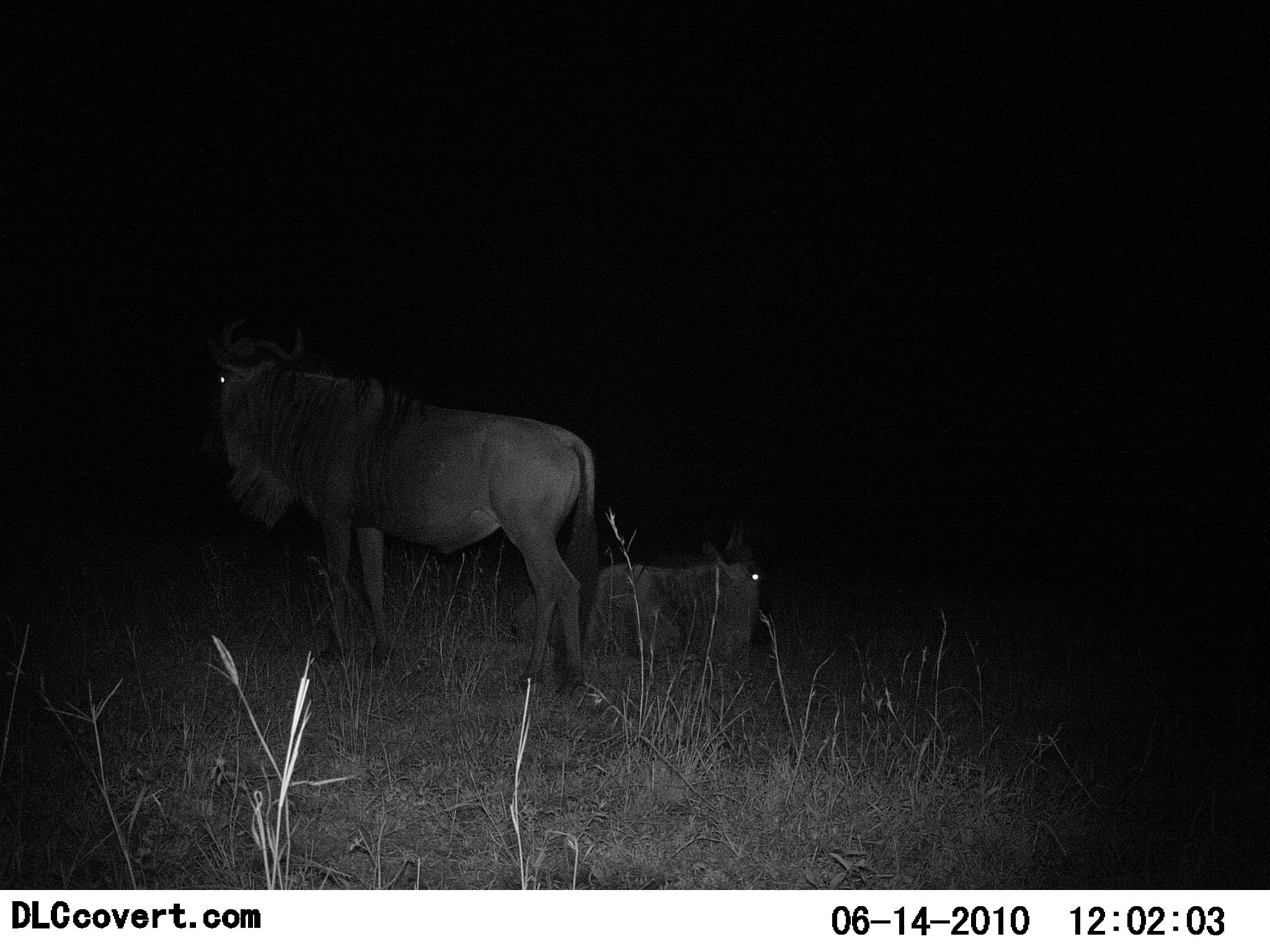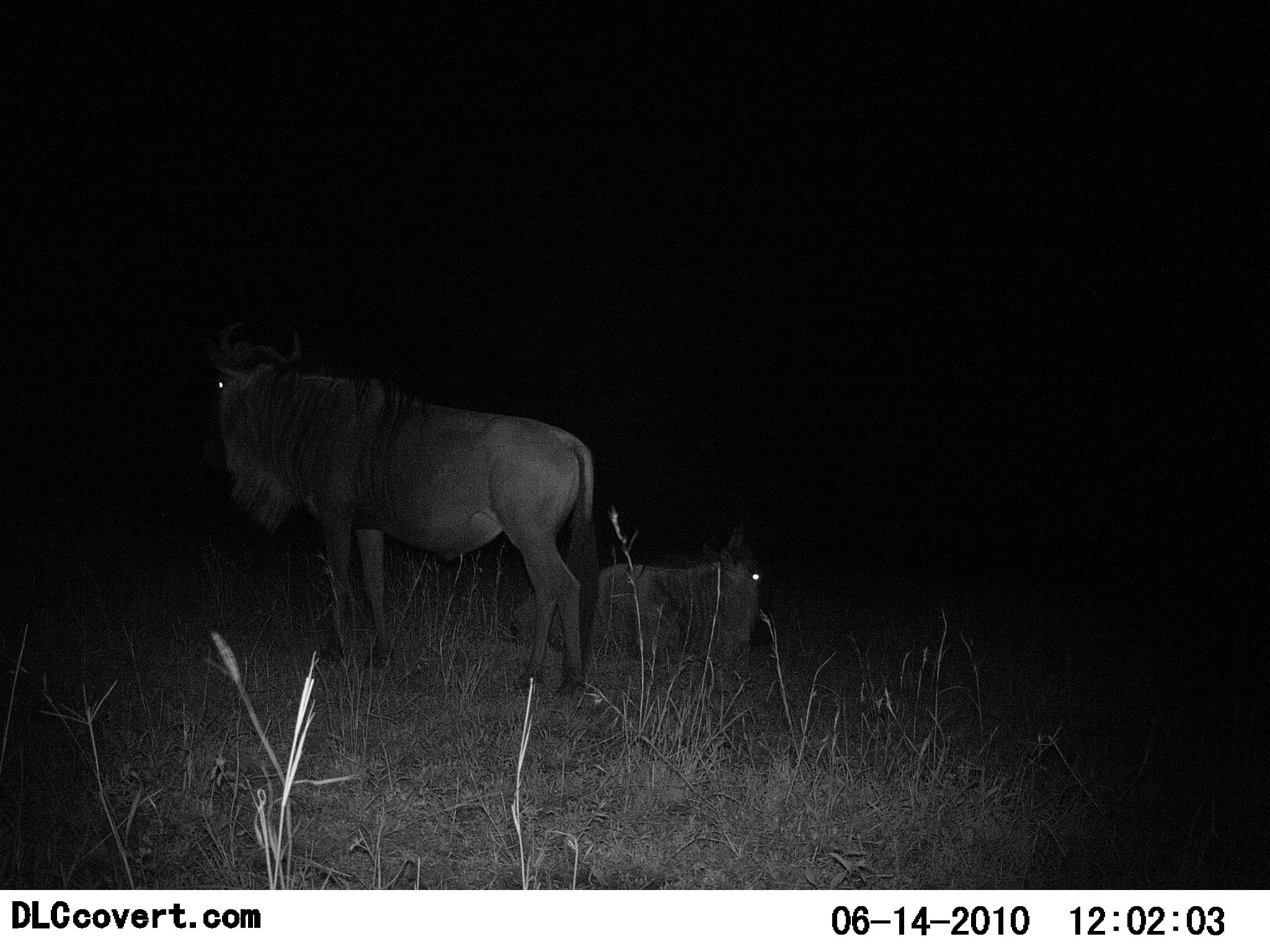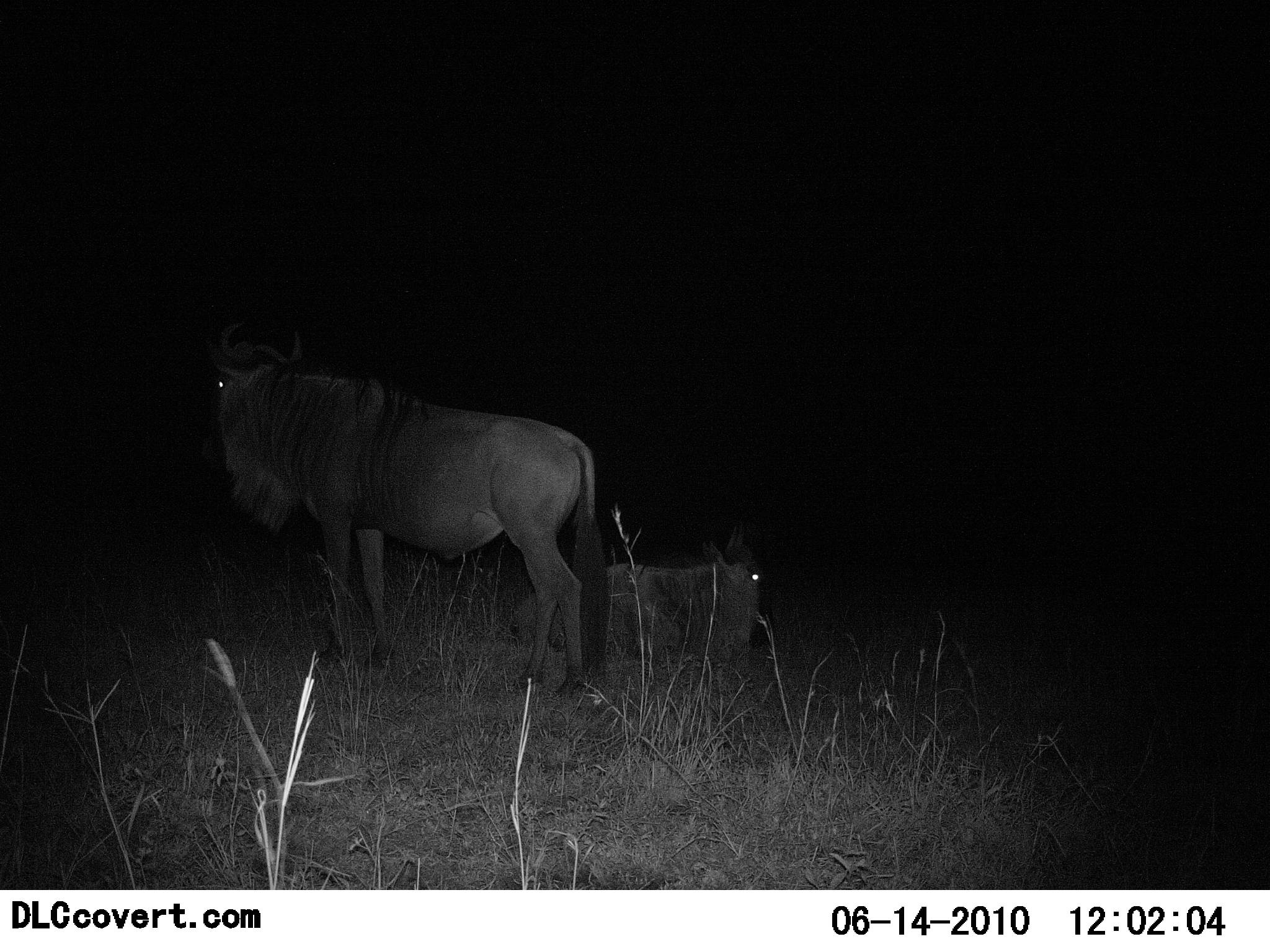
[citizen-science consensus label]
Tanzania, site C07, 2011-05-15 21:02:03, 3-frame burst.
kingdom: Animalia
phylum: Chordata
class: Mammalia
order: Artiodactyla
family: Bovidae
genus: Connochaetes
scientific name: Connochaetes taurinus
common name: blue wildebeest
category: wildebeest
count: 2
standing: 75%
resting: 92%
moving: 0%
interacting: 0%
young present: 8%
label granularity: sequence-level